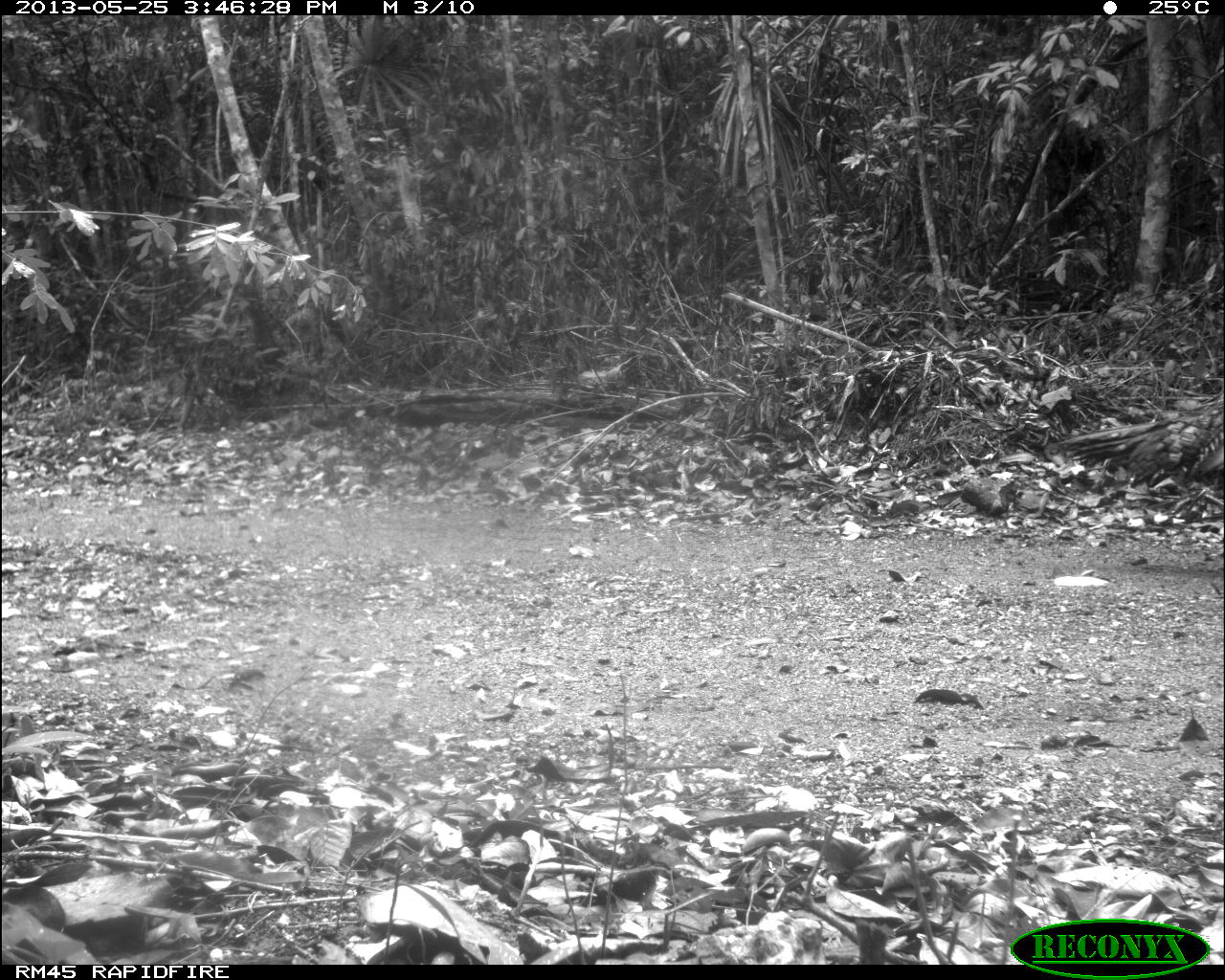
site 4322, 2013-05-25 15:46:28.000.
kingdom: Animalia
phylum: Chordata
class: Aves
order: Galliformes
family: Phasianidae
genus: Meleagris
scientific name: Meleagris ocellata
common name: ocellated turkey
Meleagris ocellata (ocellated turkey), count 1, sex male.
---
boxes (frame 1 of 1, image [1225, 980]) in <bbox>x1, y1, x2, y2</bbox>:
meleagris ocellata: <bbox>1045, 378, 1224, 494</bbox>